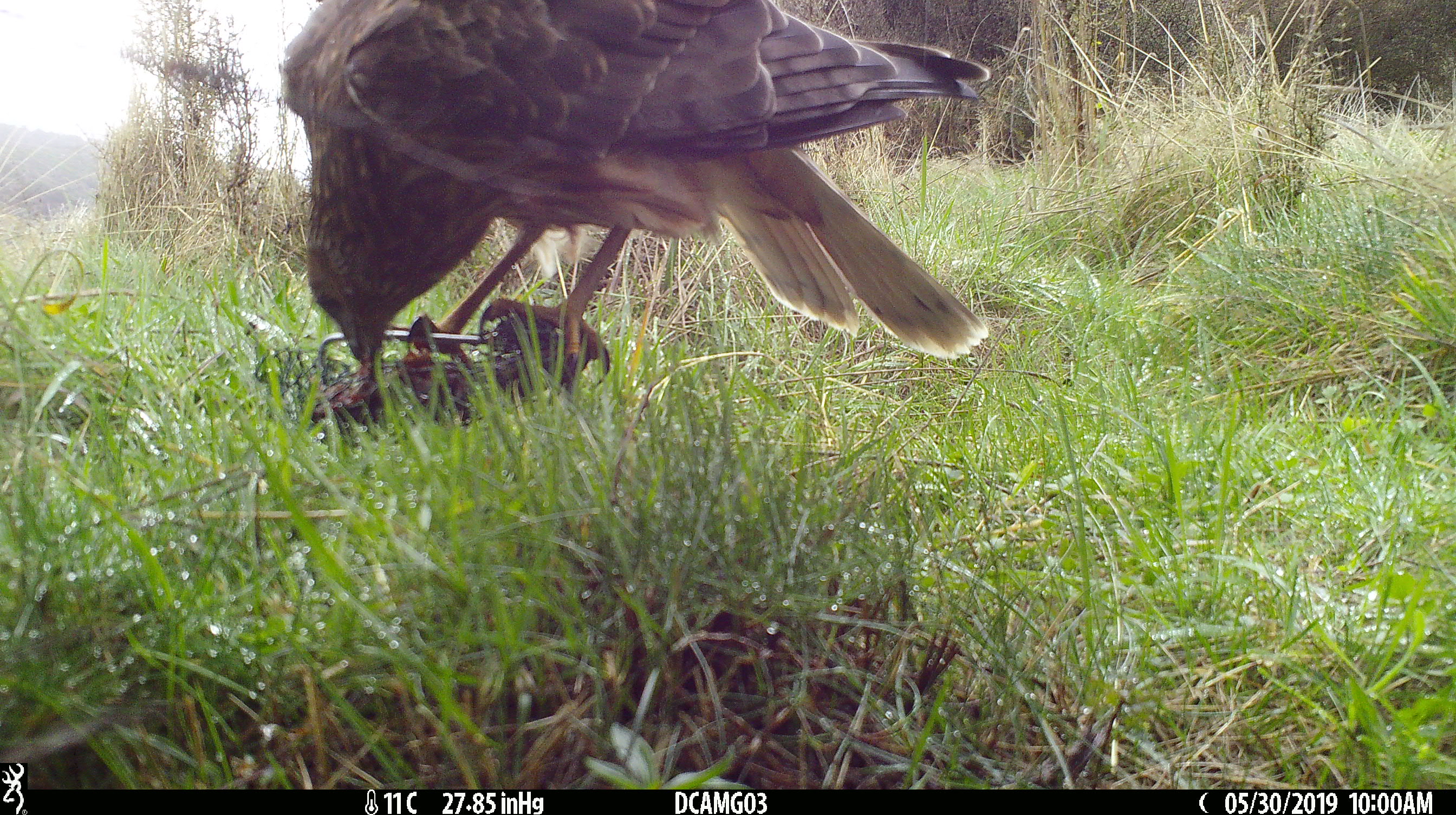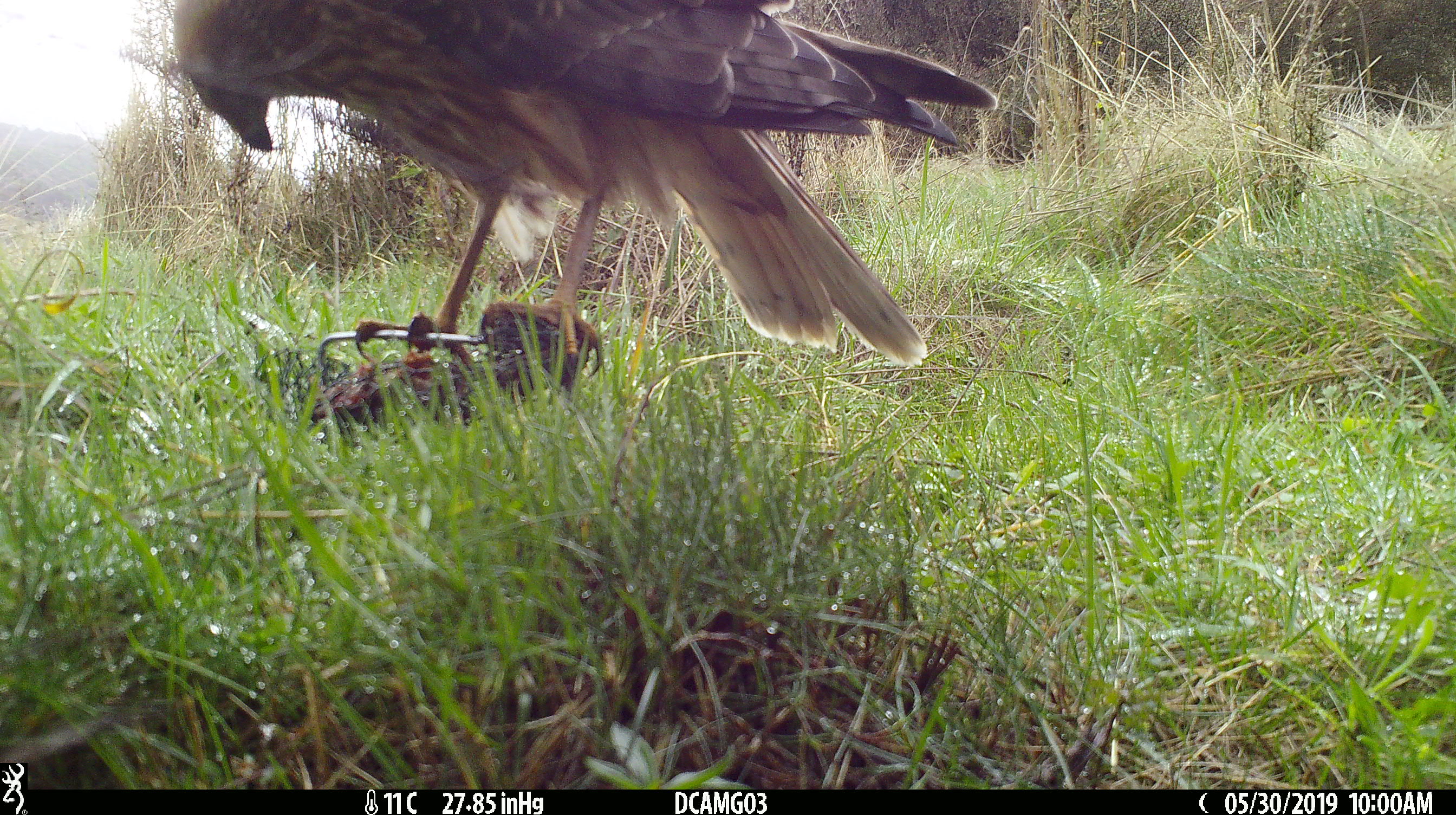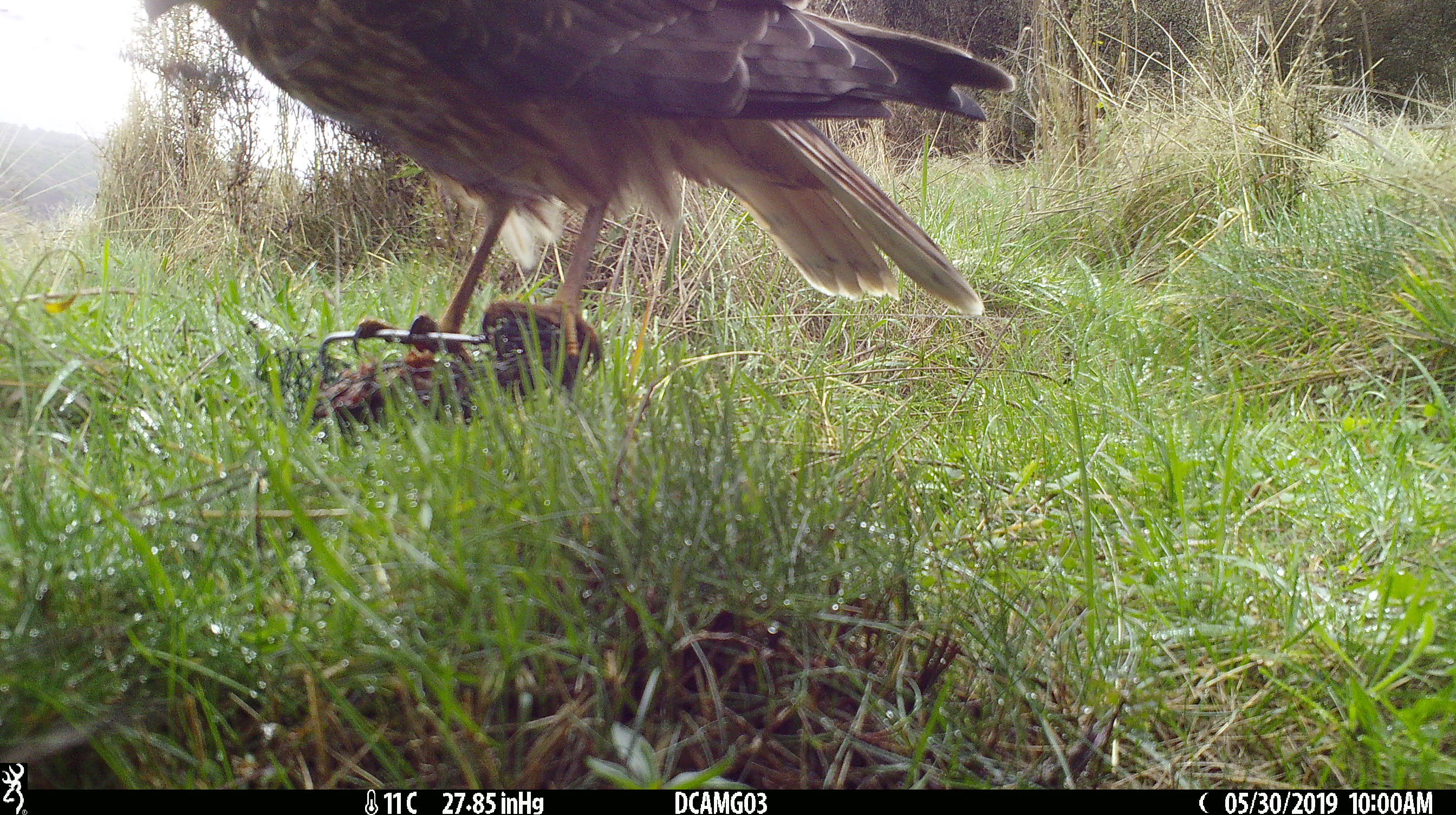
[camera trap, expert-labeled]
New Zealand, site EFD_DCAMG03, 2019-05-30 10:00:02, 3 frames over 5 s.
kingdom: Animalia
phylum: Chordata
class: Aves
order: Accipitriformes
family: Accipitridae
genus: Circus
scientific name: Circus approximans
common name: swamp harrier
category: harrier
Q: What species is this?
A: Harrier (swamp harrier) (Circus approximans).